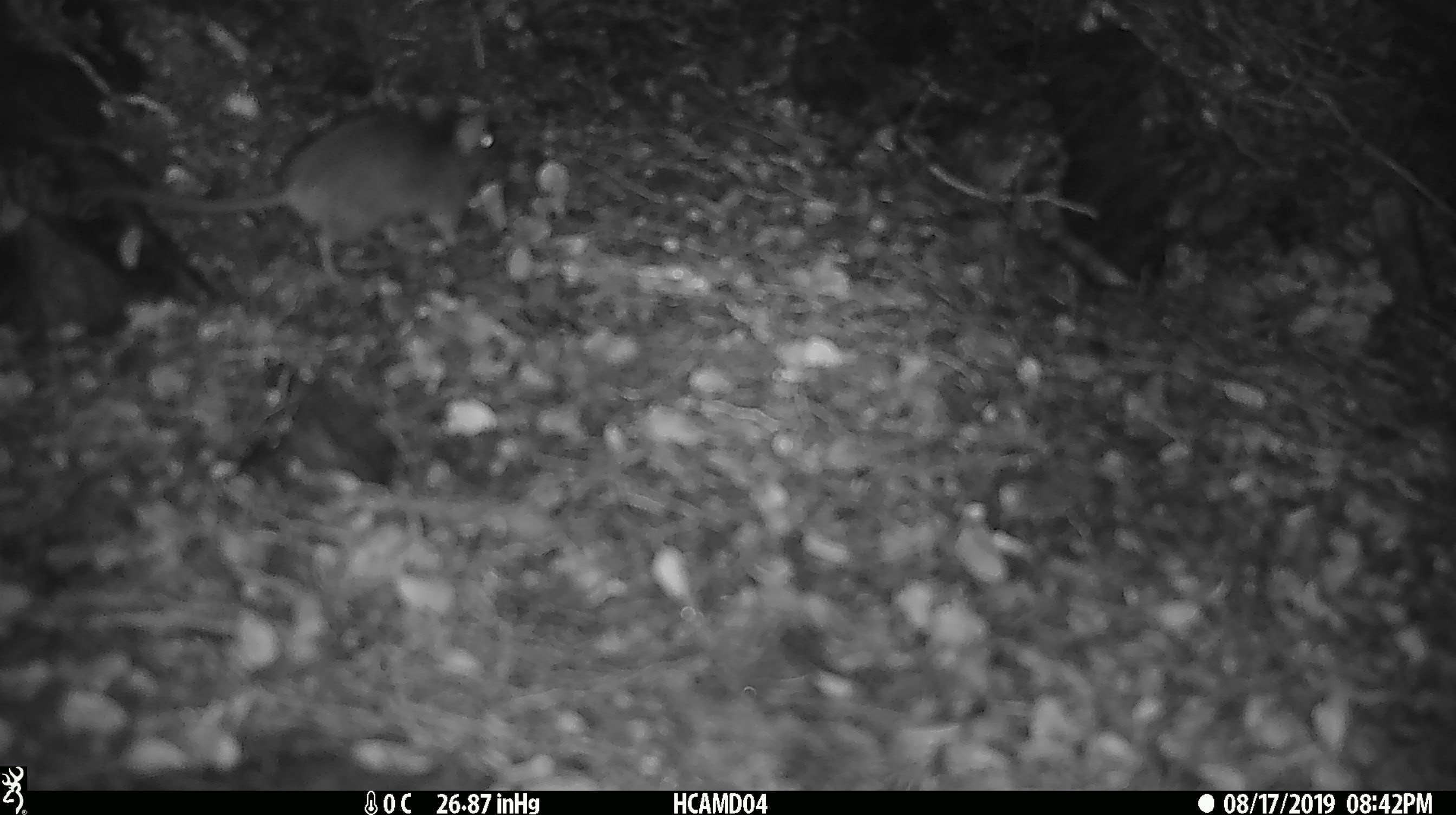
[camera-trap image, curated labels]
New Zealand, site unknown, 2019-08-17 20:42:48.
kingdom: Animalia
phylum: Chordata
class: Mammalia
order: Rodentia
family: Muridae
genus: Mus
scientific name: Mus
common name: mouse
Mouse (Mus).